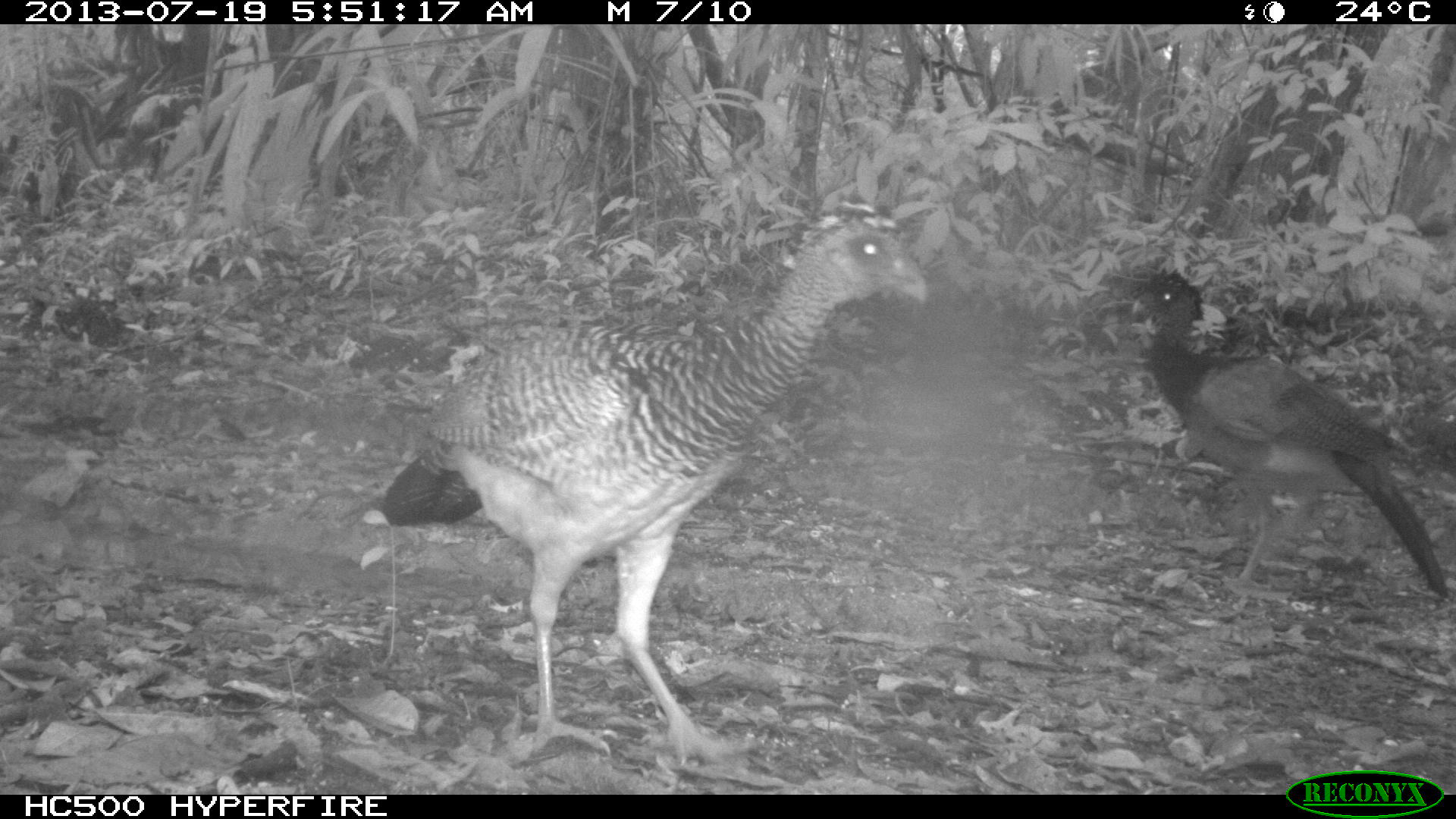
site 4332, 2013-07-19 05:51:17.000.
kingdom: Animalia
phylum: Chordata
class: Aves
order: Galliformes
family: Cracidae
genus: Crax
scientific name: Crax rubra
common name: great curassow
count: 2